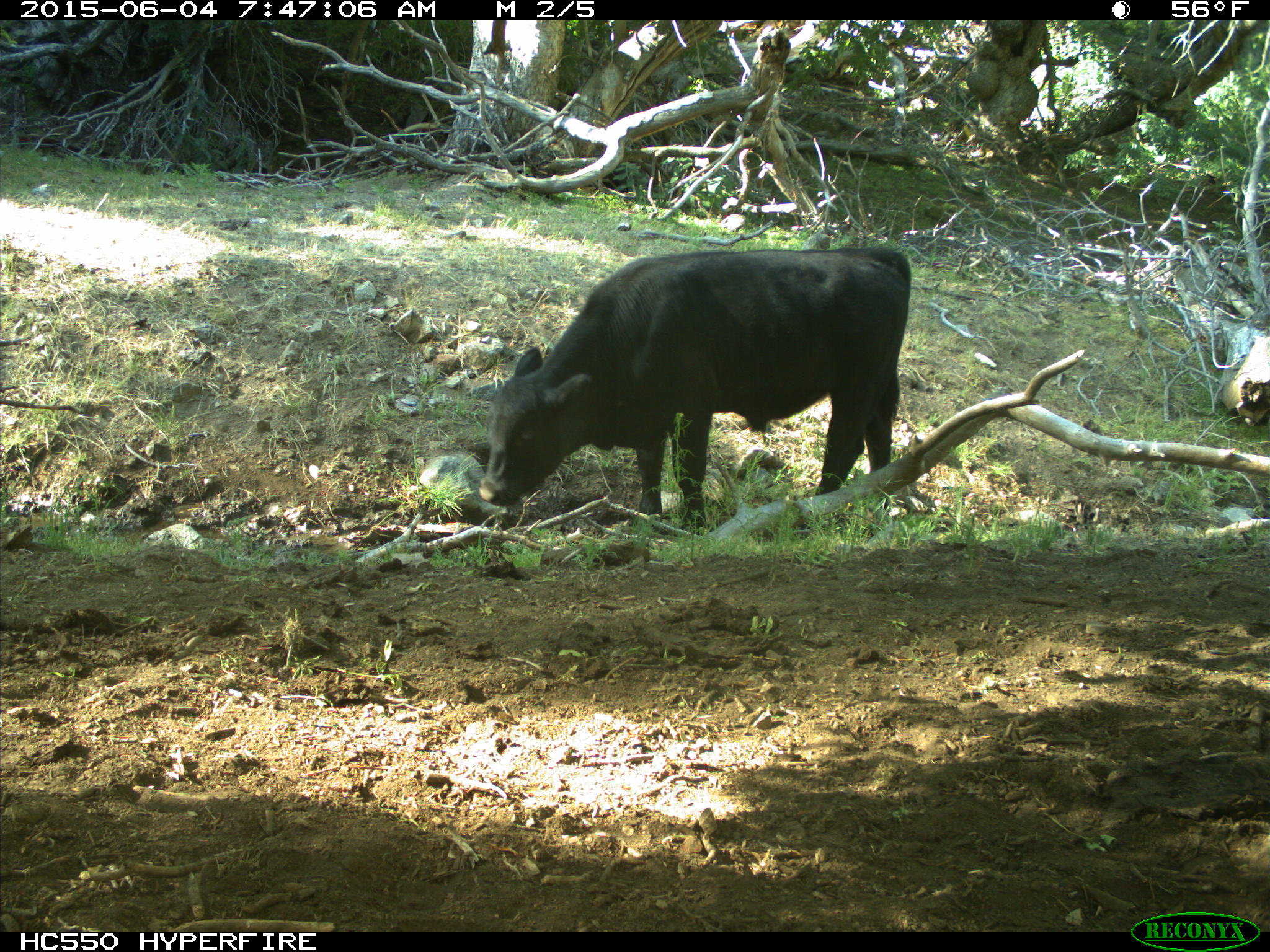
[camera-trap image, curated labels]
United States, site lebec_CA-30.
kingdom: Animalia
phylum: Chordata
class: Mammalia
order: Artiodactyla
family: Bovidae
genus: Bos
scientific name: Bos taurus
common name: domestic cow